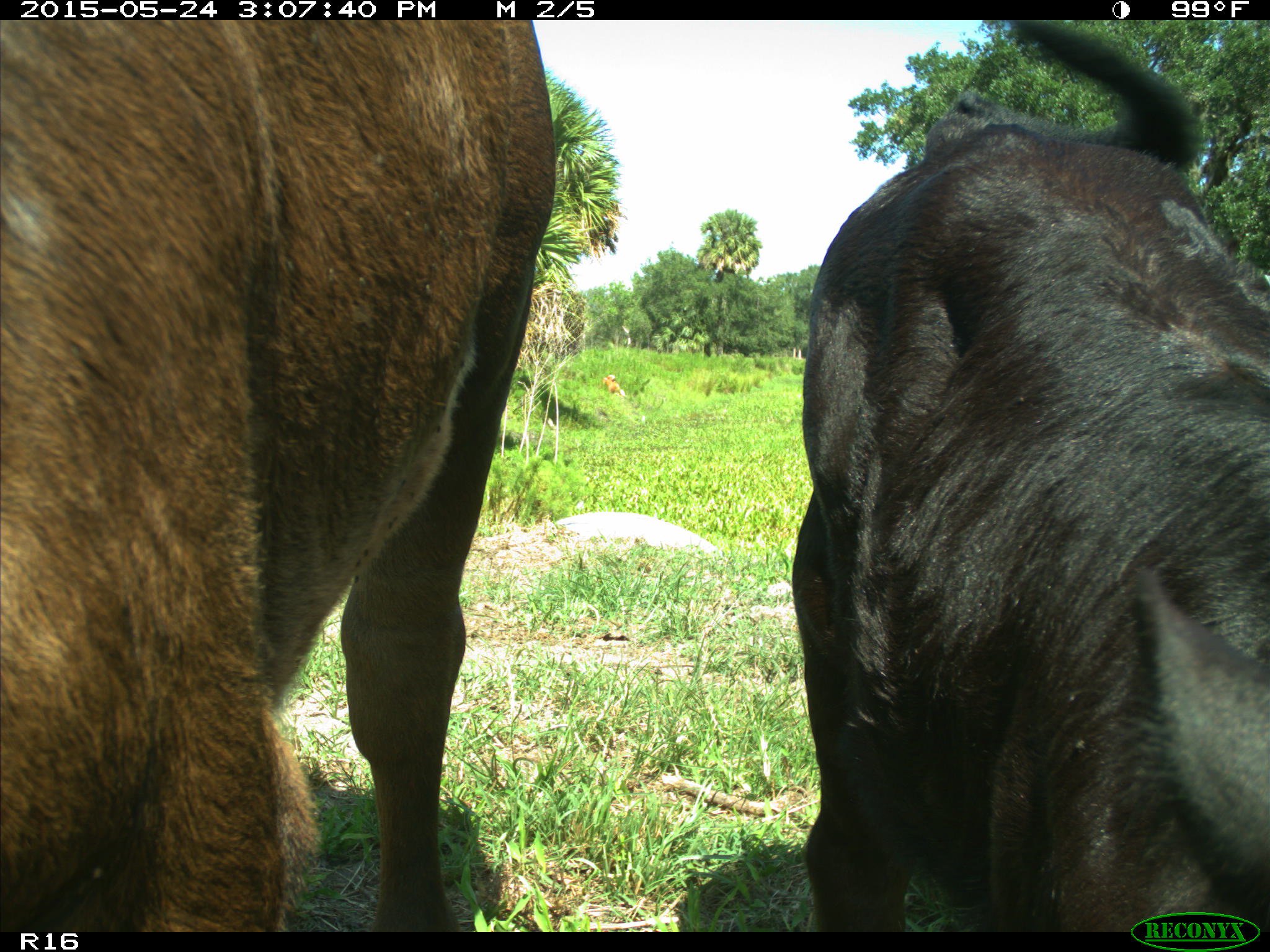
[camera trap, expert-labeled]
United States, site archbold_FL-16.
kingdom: Animalia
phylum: Chordata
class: Mammalia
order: Artiodactyla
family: Bovidae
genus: Bos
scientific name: Bos taurus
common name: domestic cow